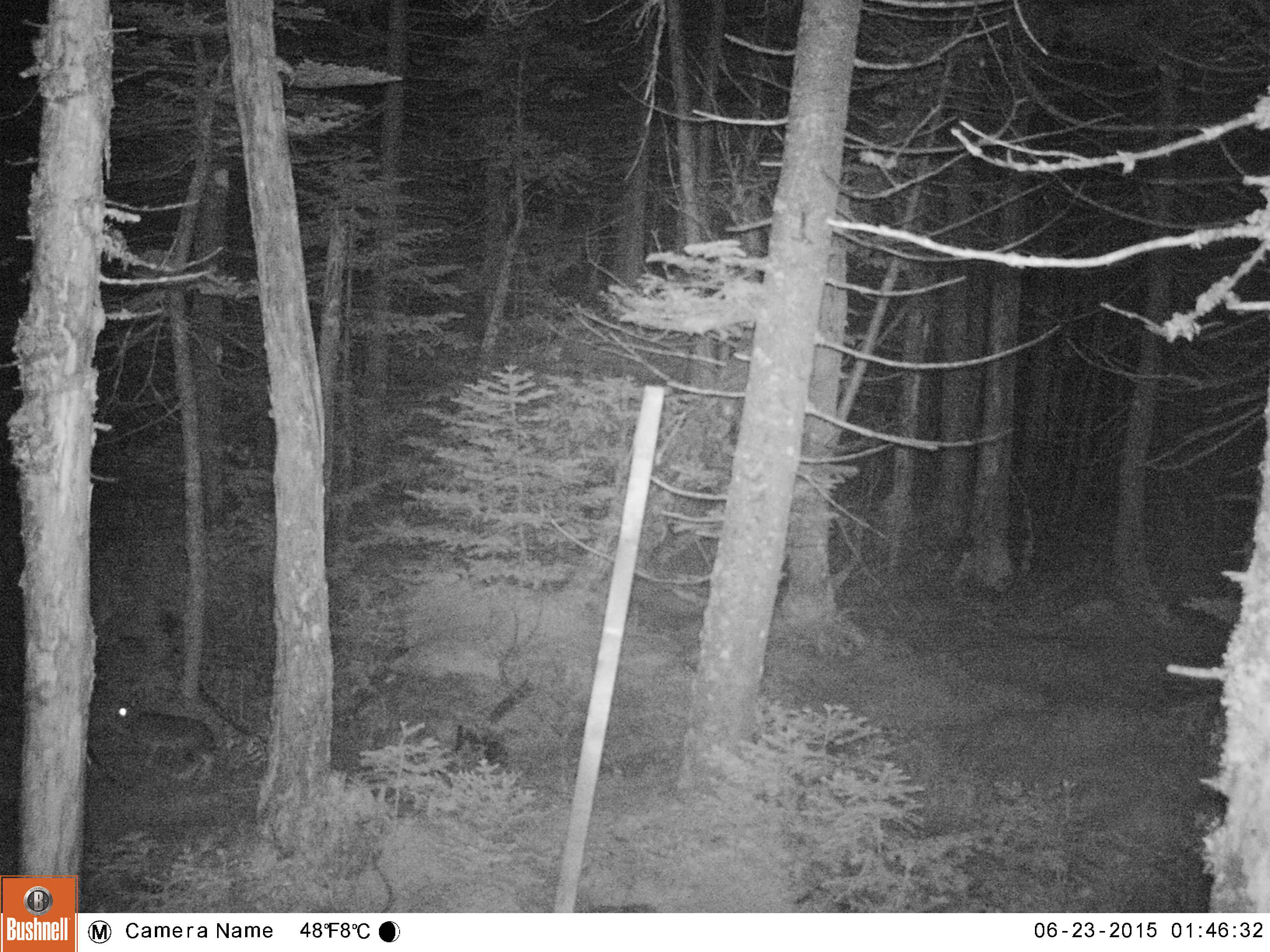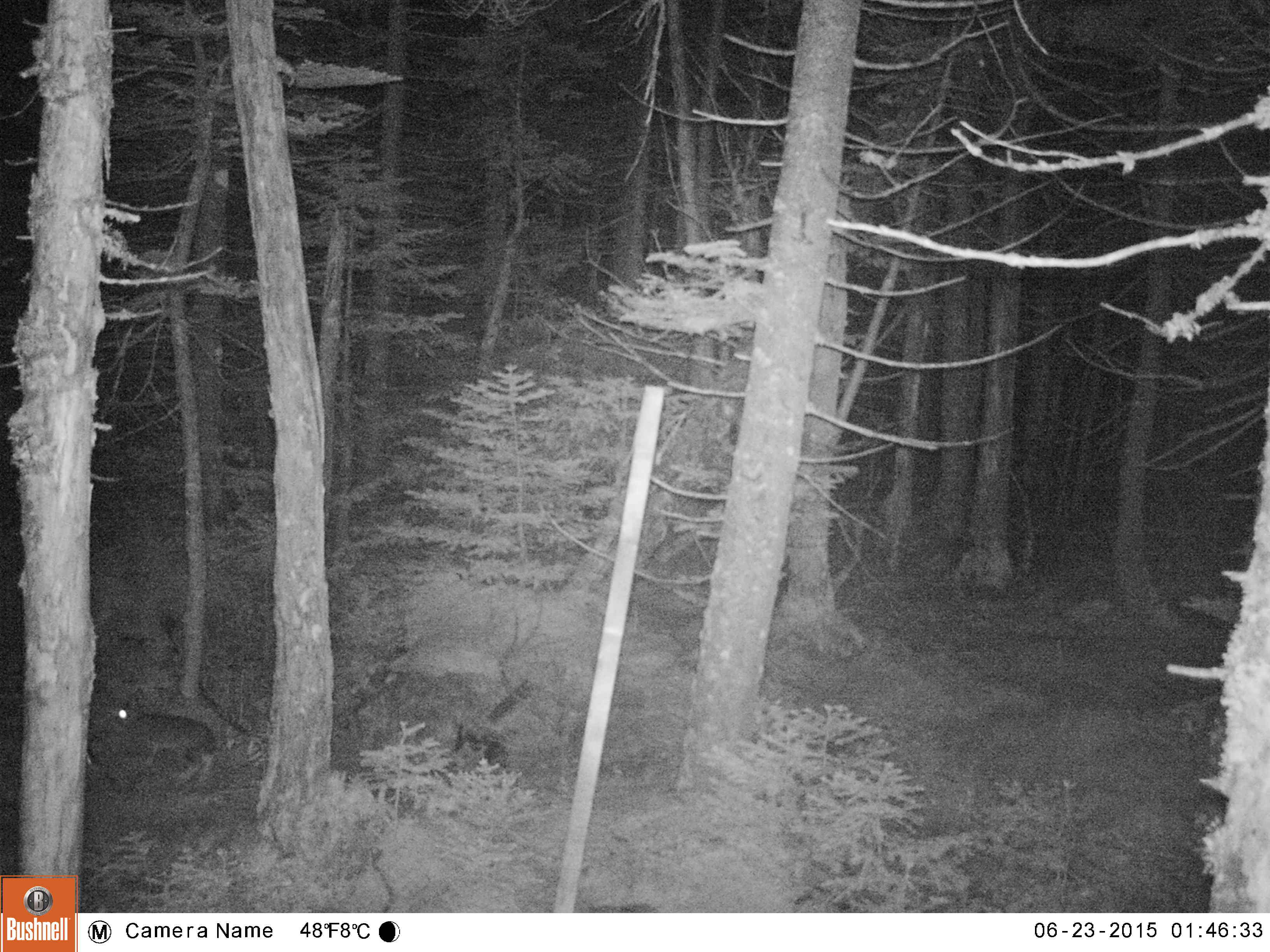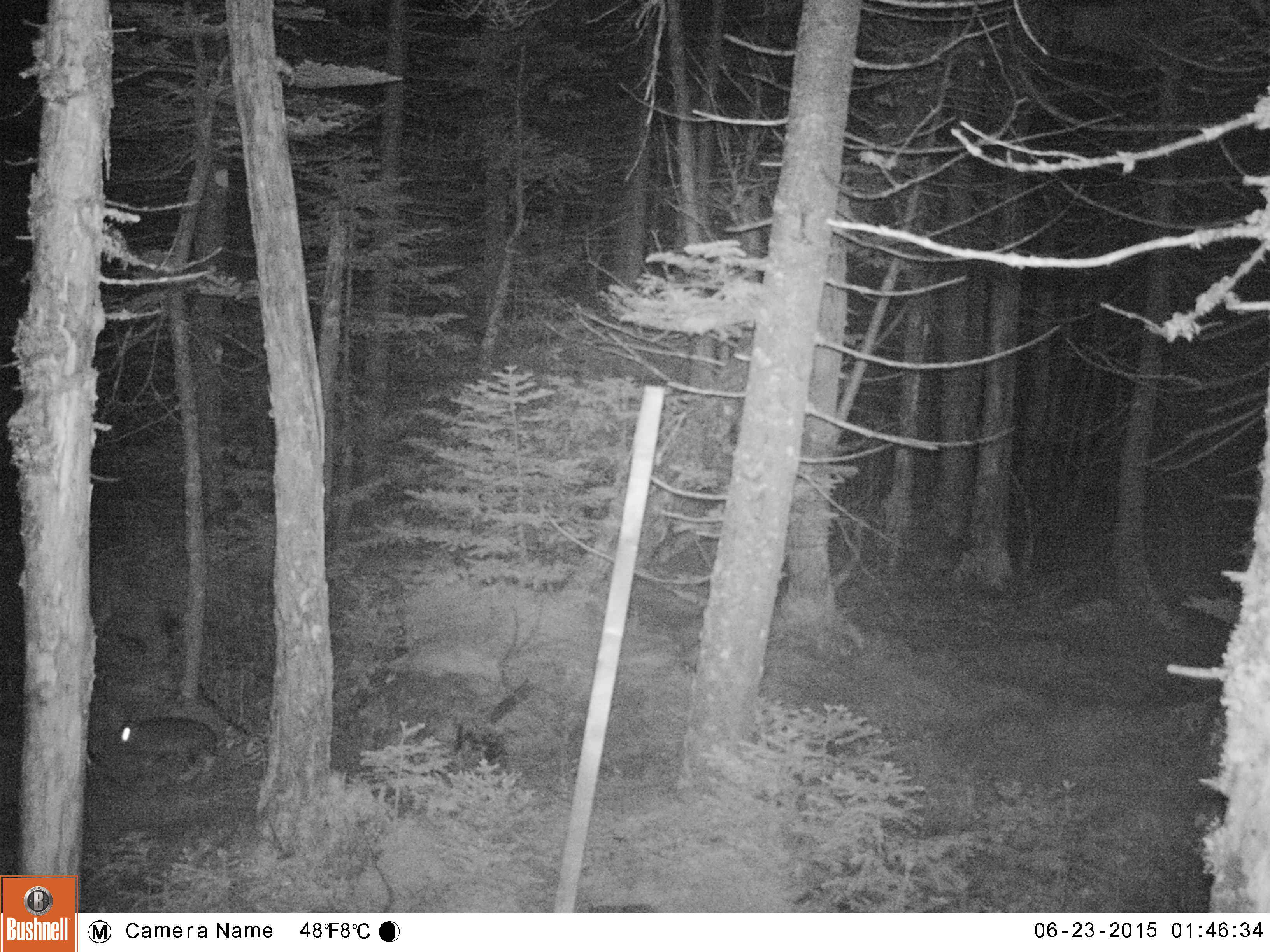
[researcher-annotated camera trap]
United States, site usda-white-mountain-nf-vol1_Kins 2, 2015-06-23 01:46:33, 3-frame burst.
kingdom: Animalia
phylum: Chordata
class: Mammalia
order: Lagomorpha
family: Leporidae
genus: Lepus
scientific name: Lepus americanus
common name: snowshoe hare